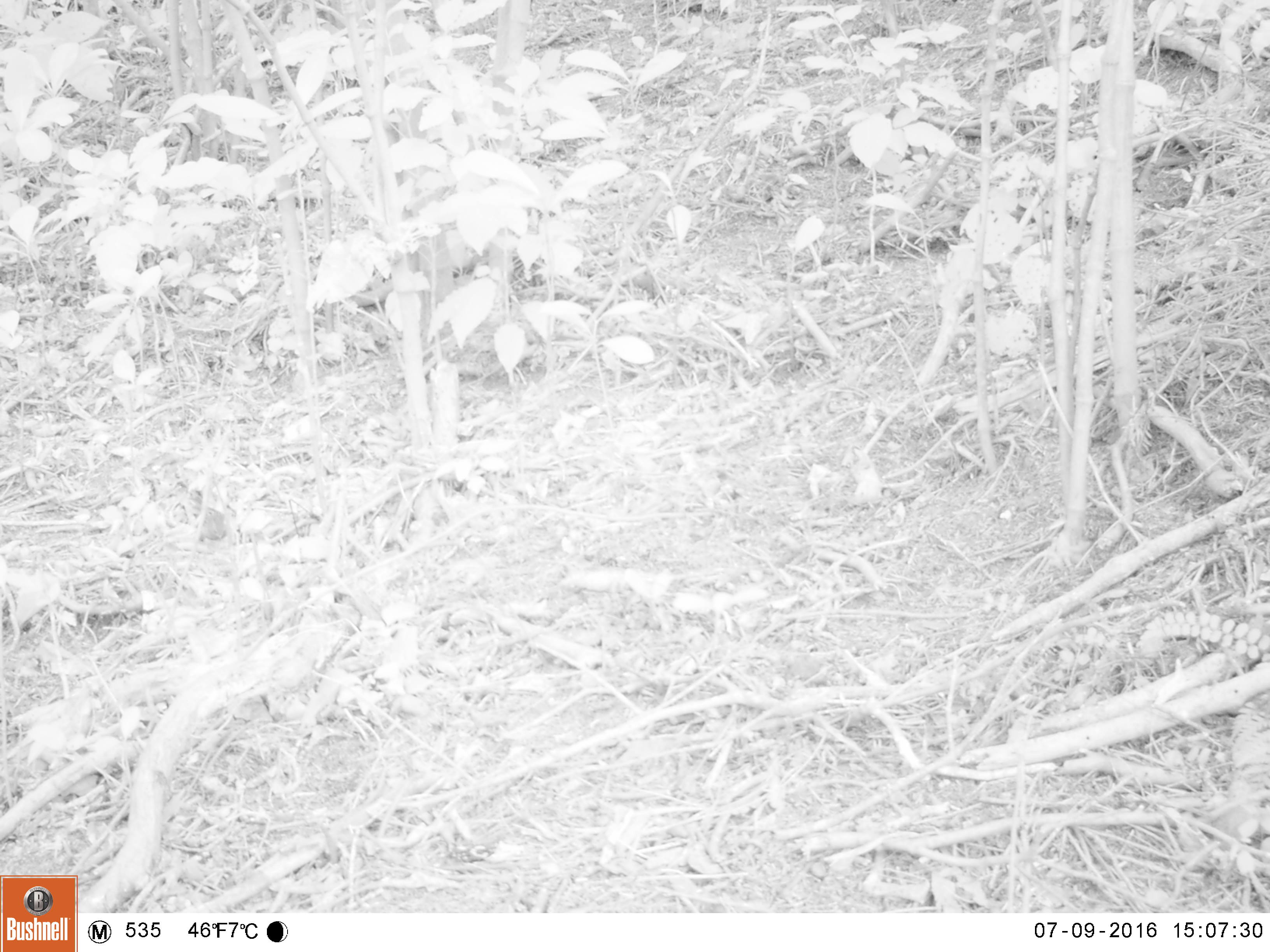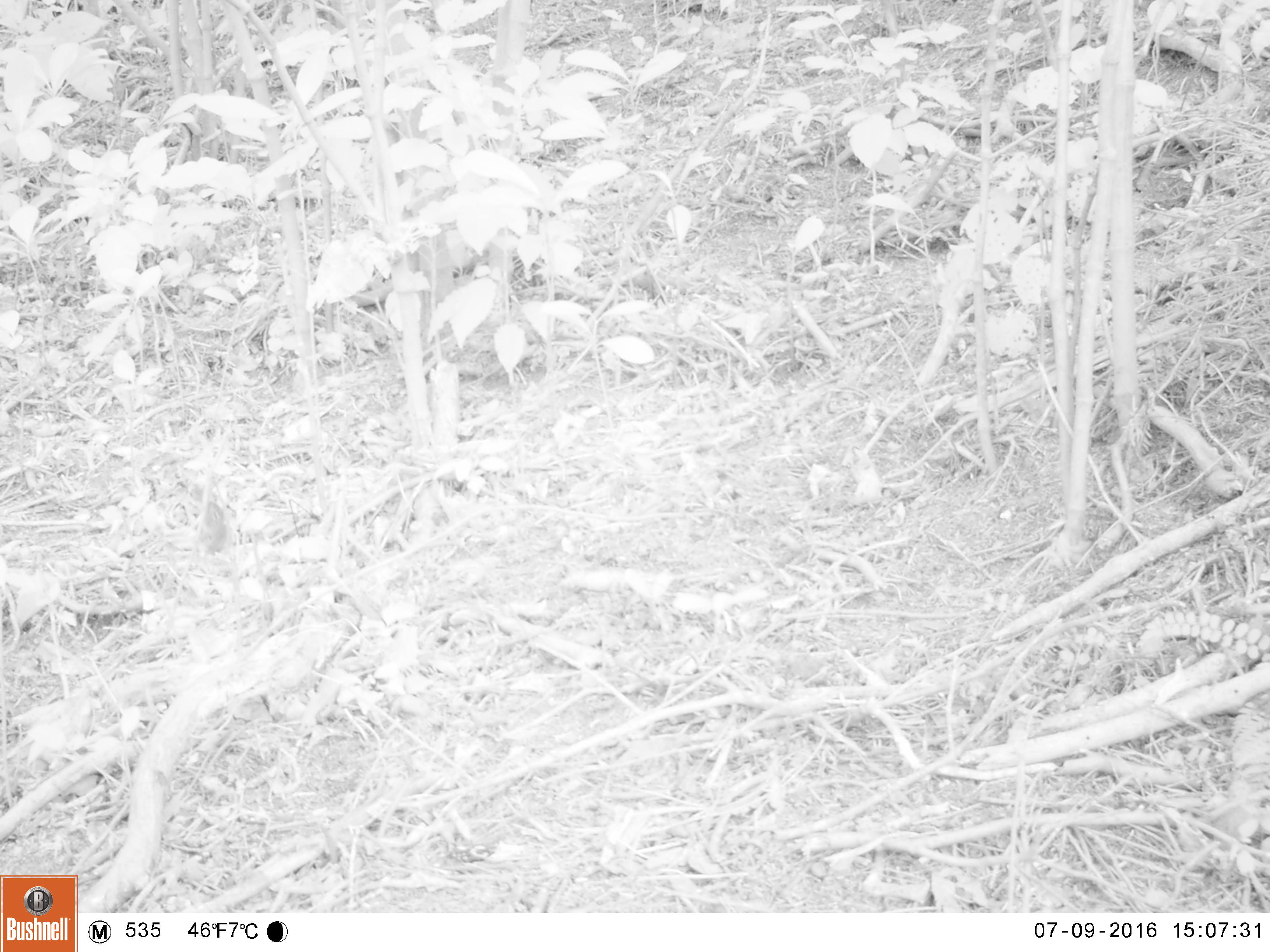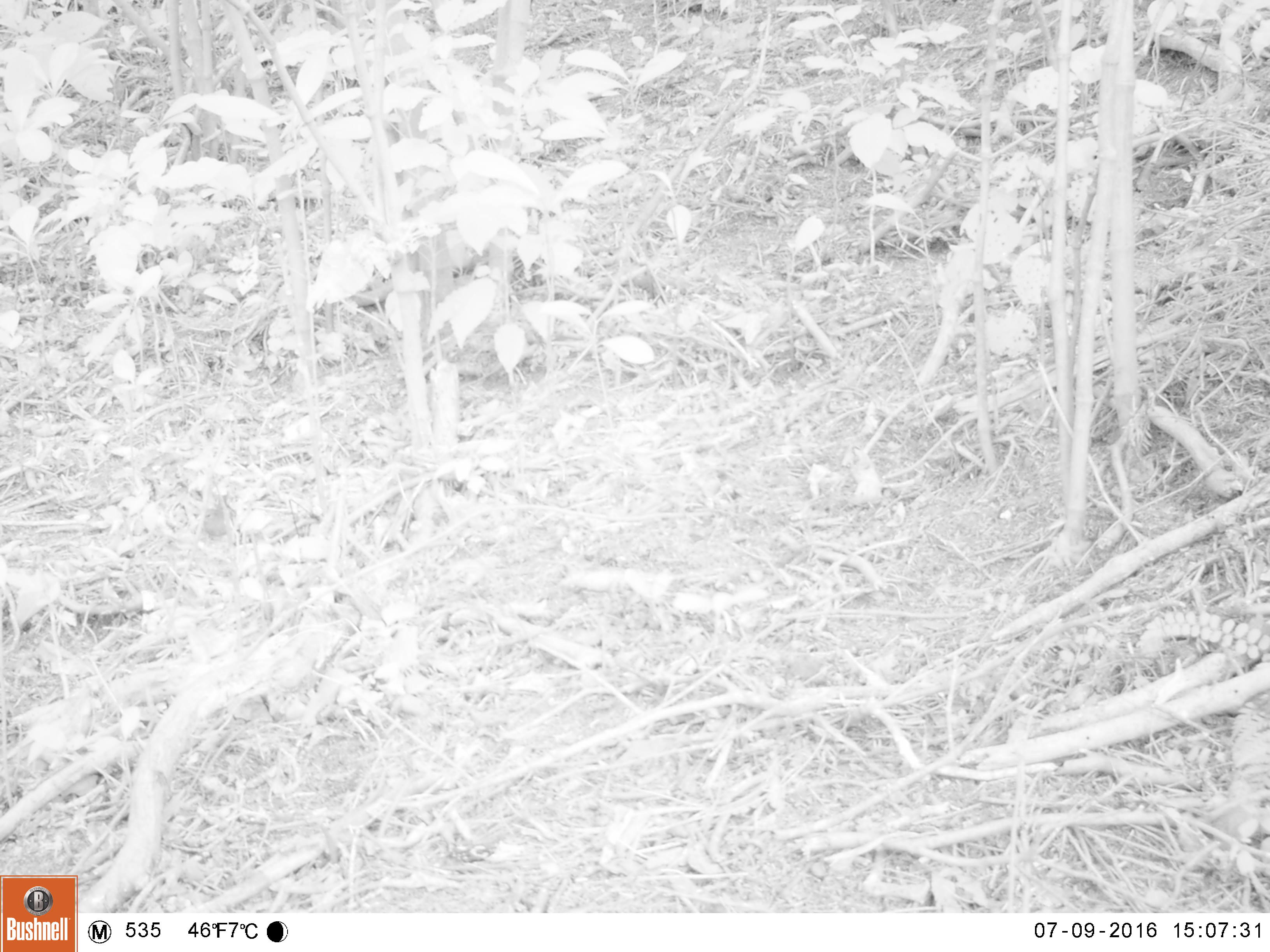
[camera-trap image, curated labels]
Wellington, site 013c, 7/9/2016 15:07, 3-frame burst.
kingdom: Animalia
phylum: Chordata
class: Aves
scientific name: Aves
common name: bird